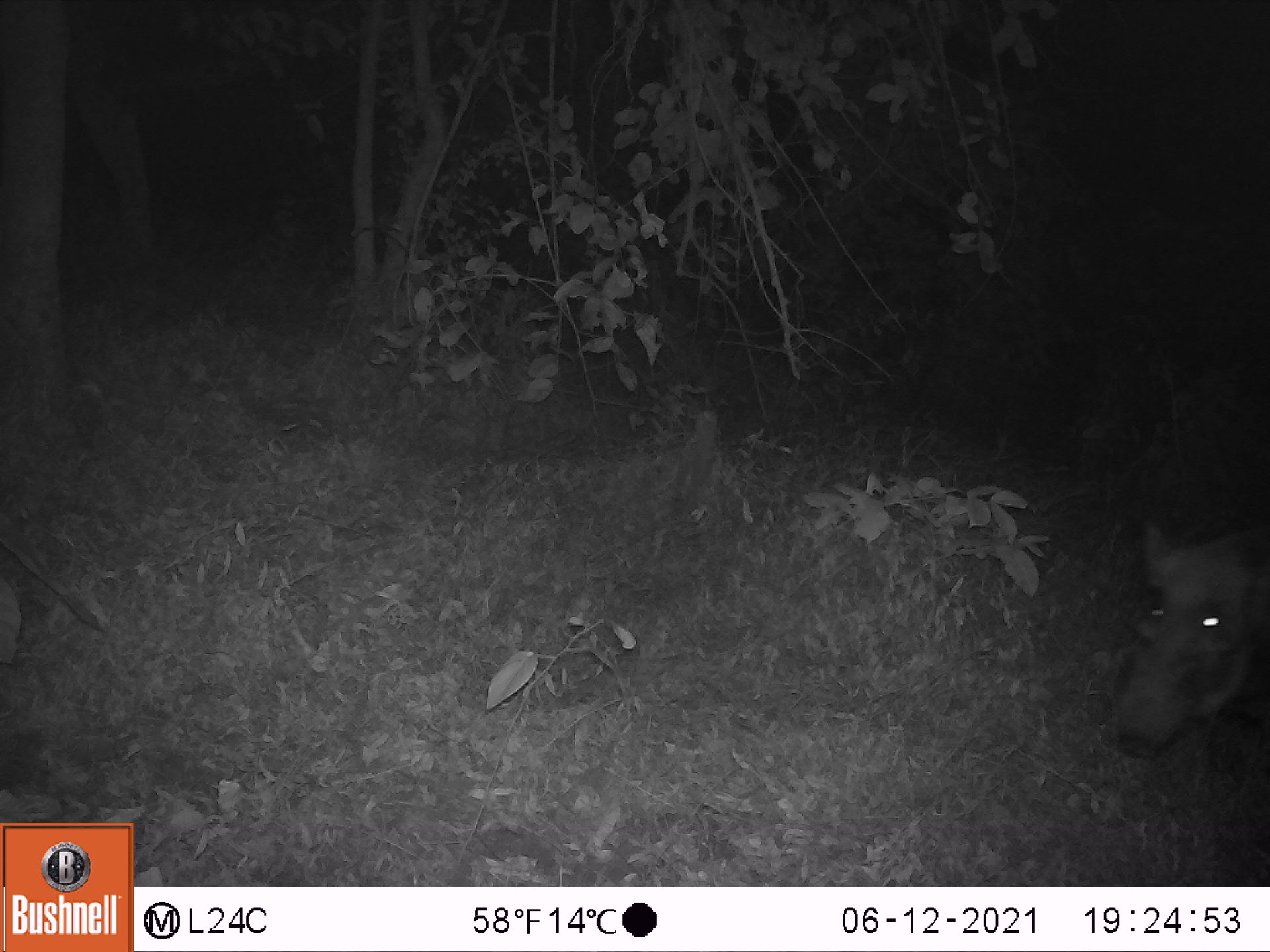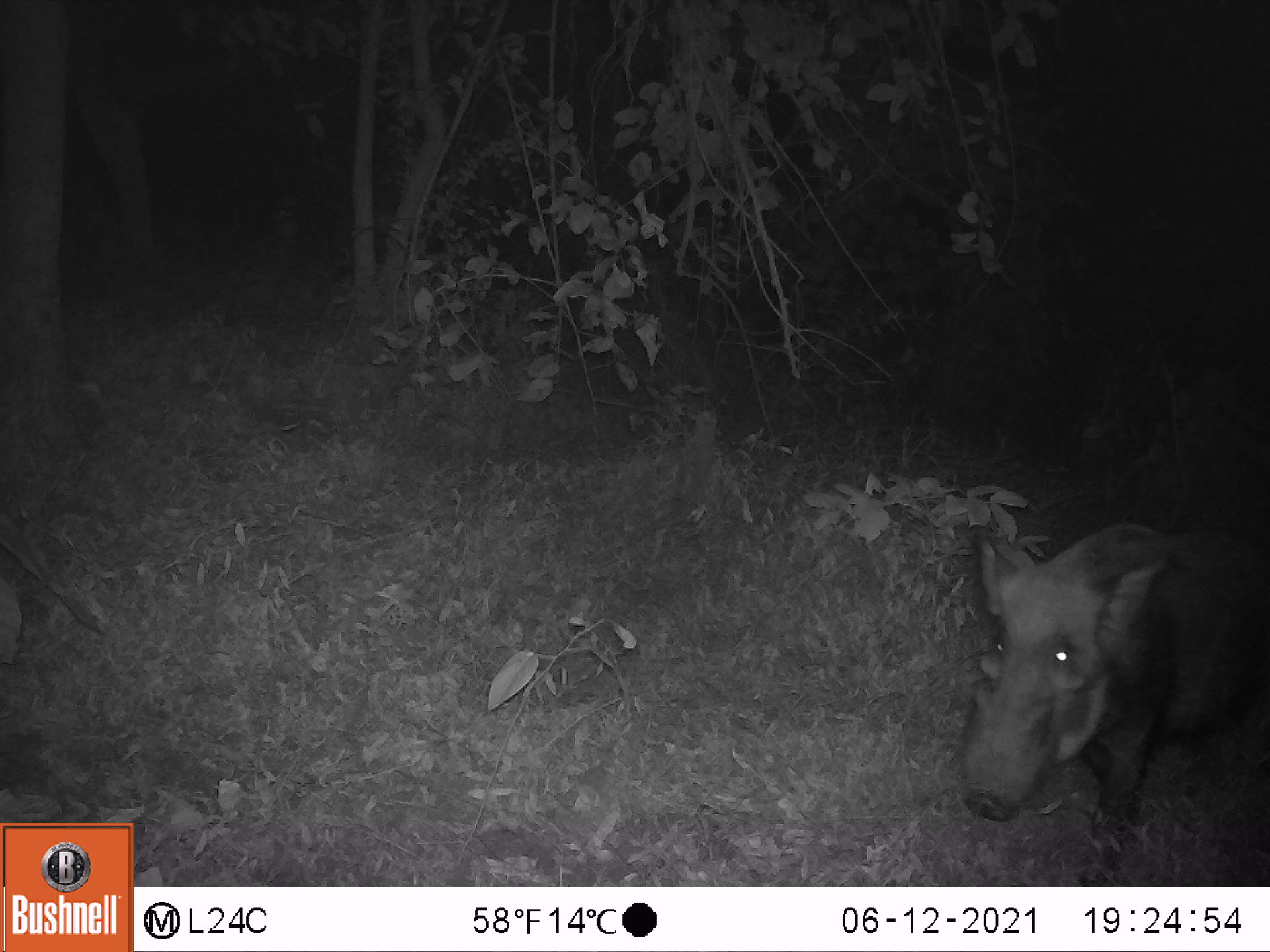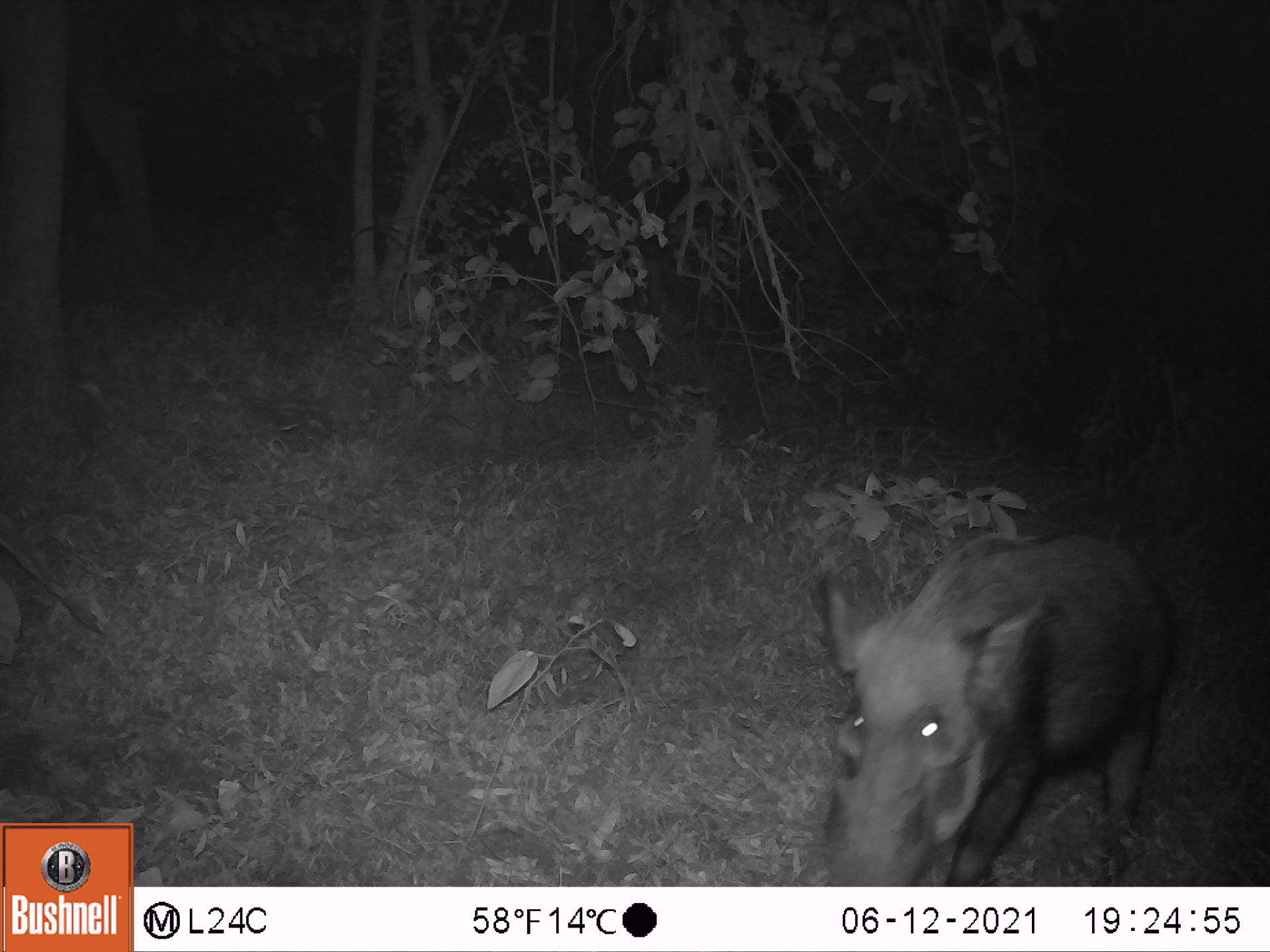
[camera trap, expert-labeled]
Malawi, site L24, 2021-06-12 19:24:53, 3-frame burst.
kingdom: Animalia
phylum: Chordata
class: Mammalia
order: Artiodactyla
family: Suidae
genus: Potamochoerus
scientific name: Potamochoerus larvatus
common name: bushpig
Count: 1.